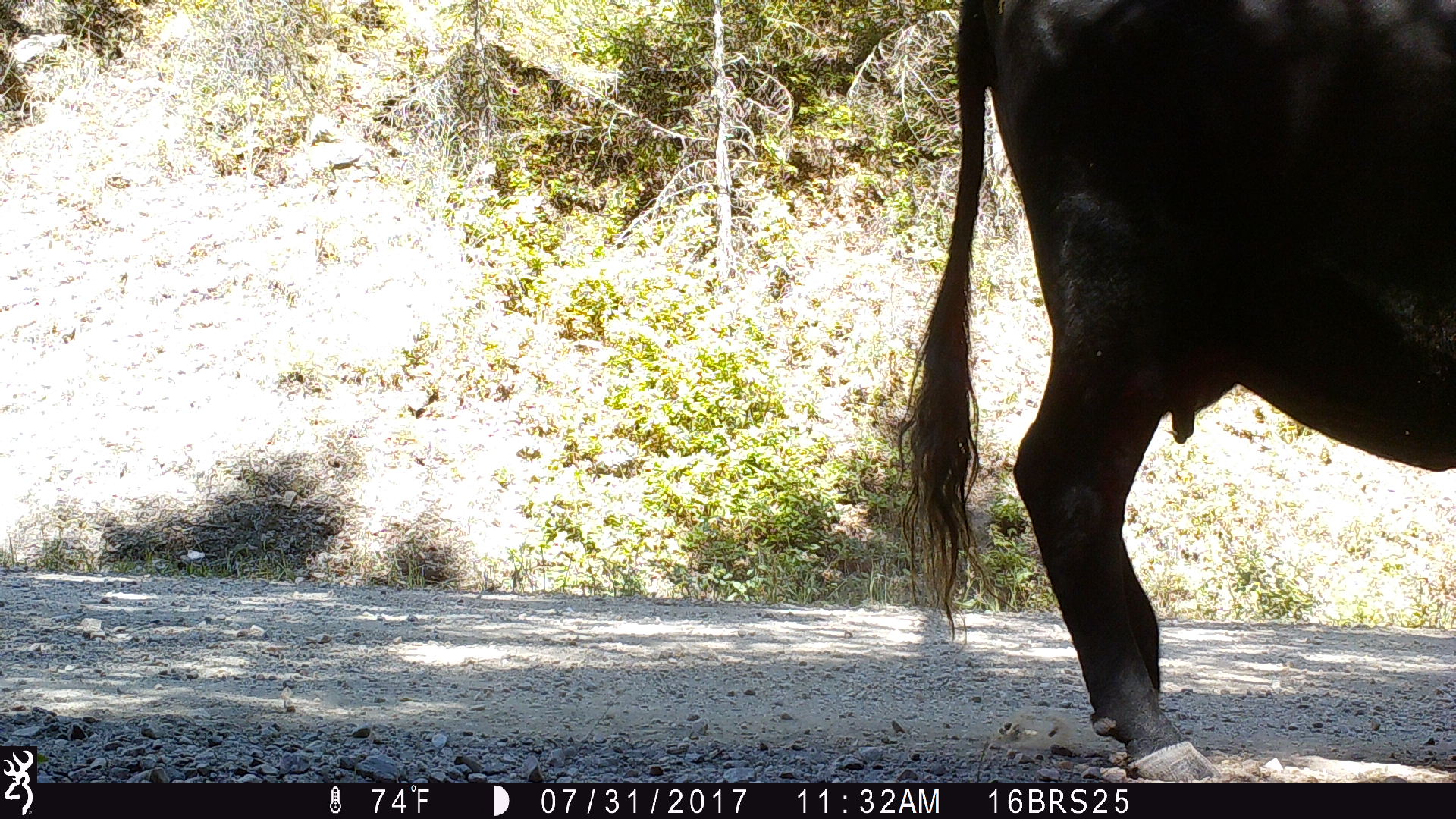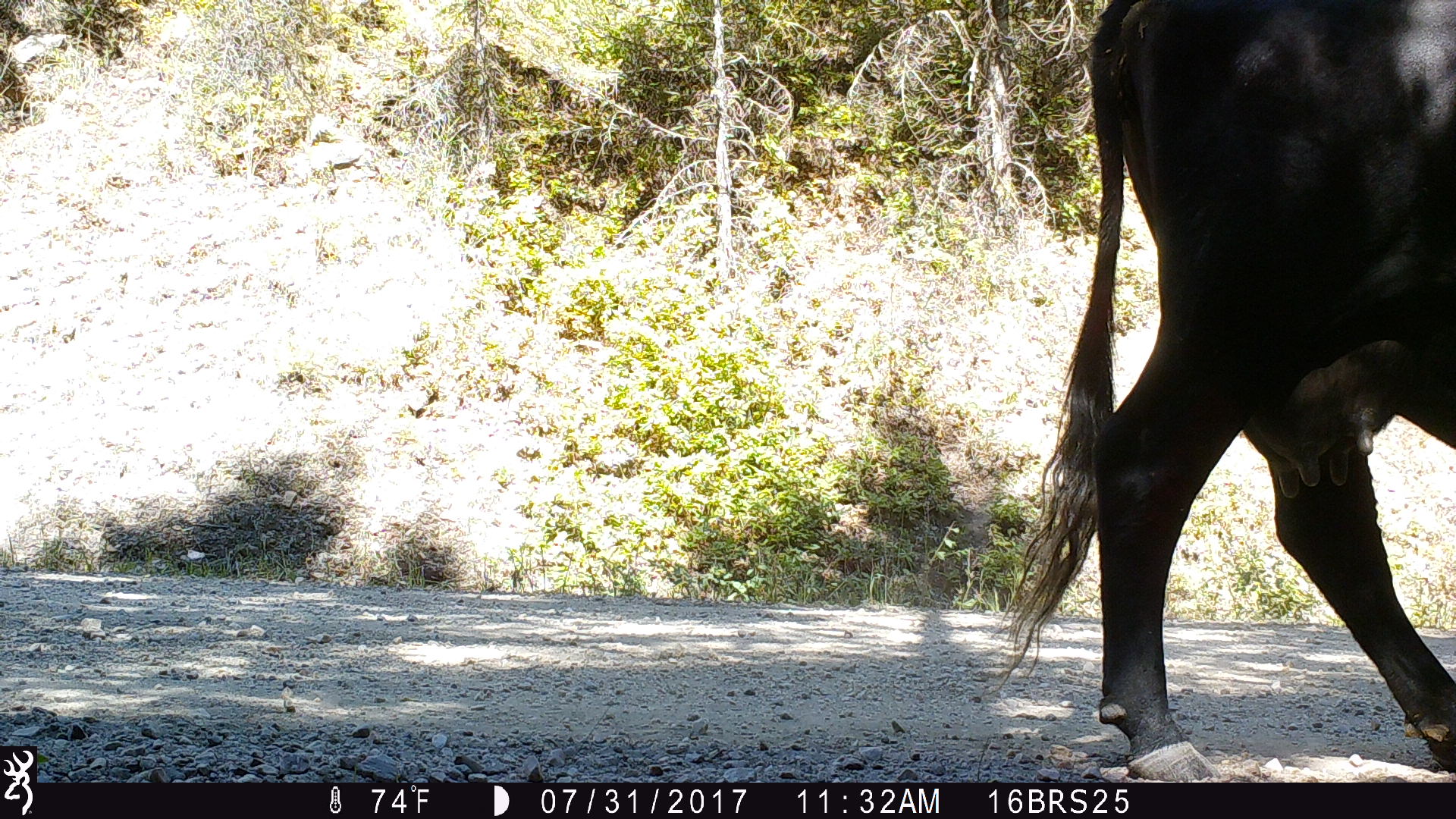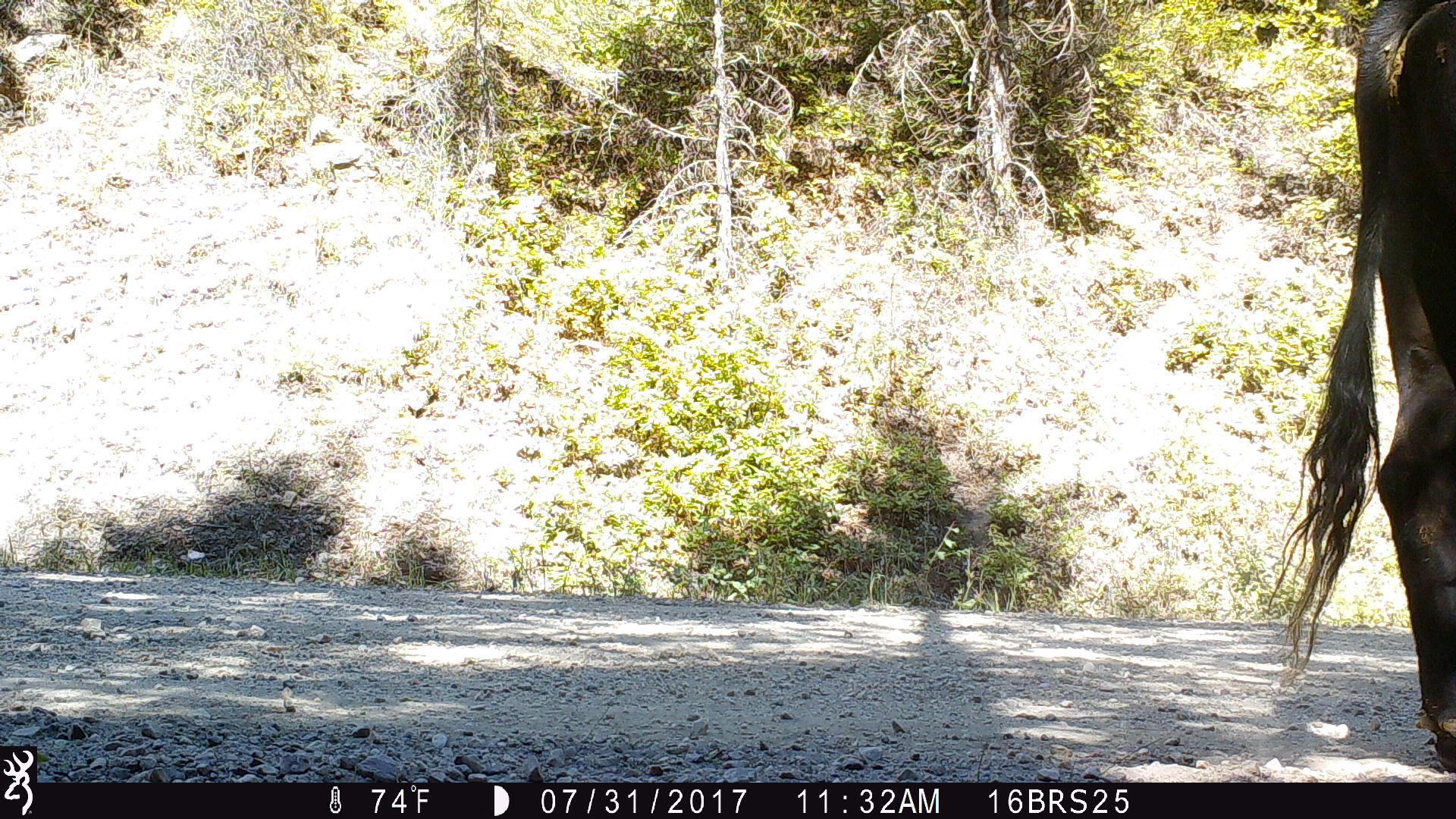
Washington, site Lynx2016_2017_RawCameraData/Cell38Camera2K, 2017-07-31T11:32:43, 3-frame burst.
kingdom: Animalia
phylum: Chordata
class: Mammalia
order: Artiodactyla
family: Bovidae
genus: Bos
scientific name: Bos taurus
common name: domestic cattle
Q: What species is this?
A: Domestic cattle (Bos taurus).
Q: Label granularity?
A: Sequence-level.